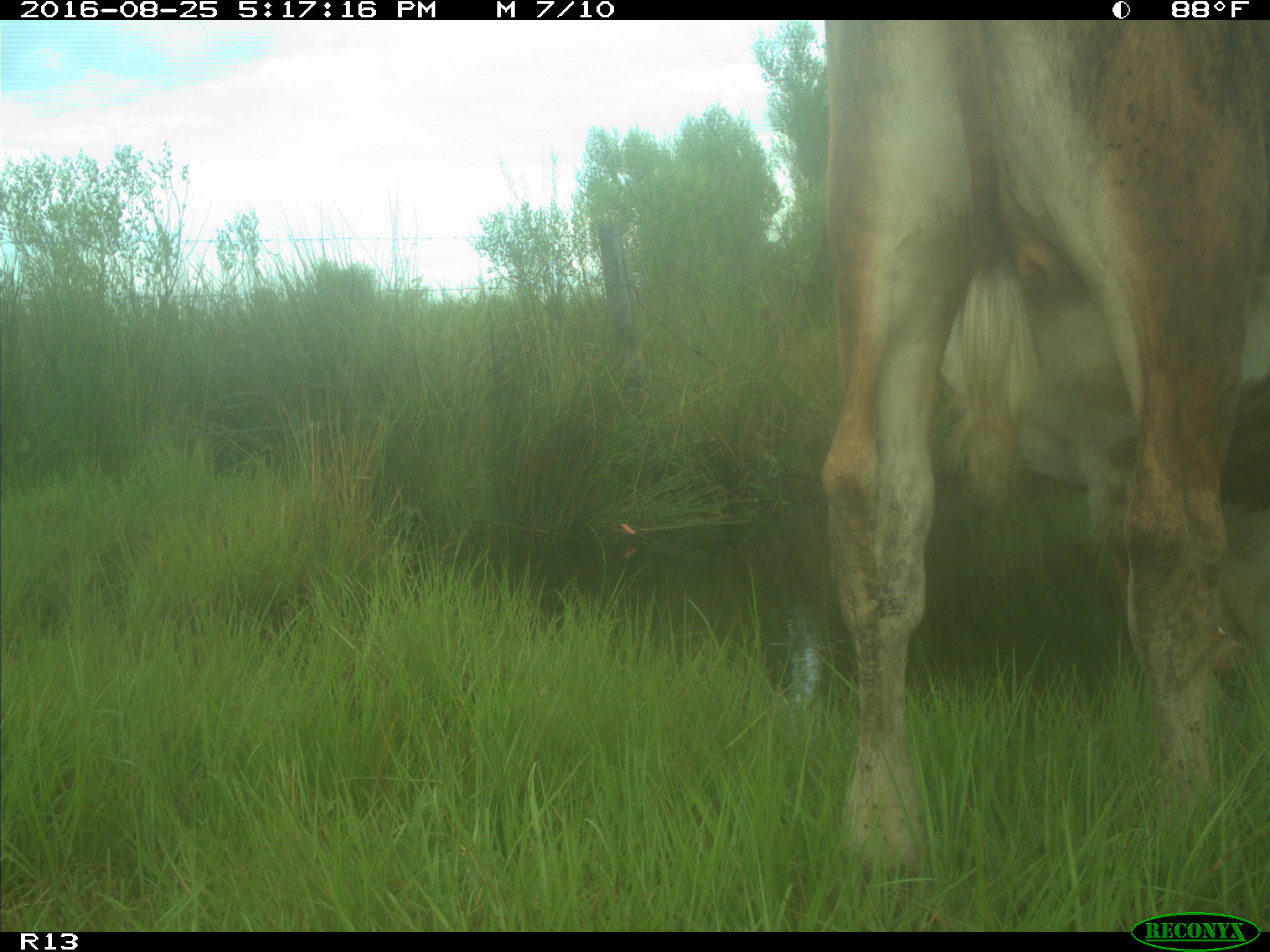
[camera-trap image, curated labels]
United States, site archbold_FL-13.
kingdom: Animalia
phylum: Chordata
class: Mammalia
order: Artiodactyla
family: Bovidae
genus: Bos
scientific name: Bos taurus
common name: domestic cow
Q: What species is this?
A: Bos taurus (domestic cow).